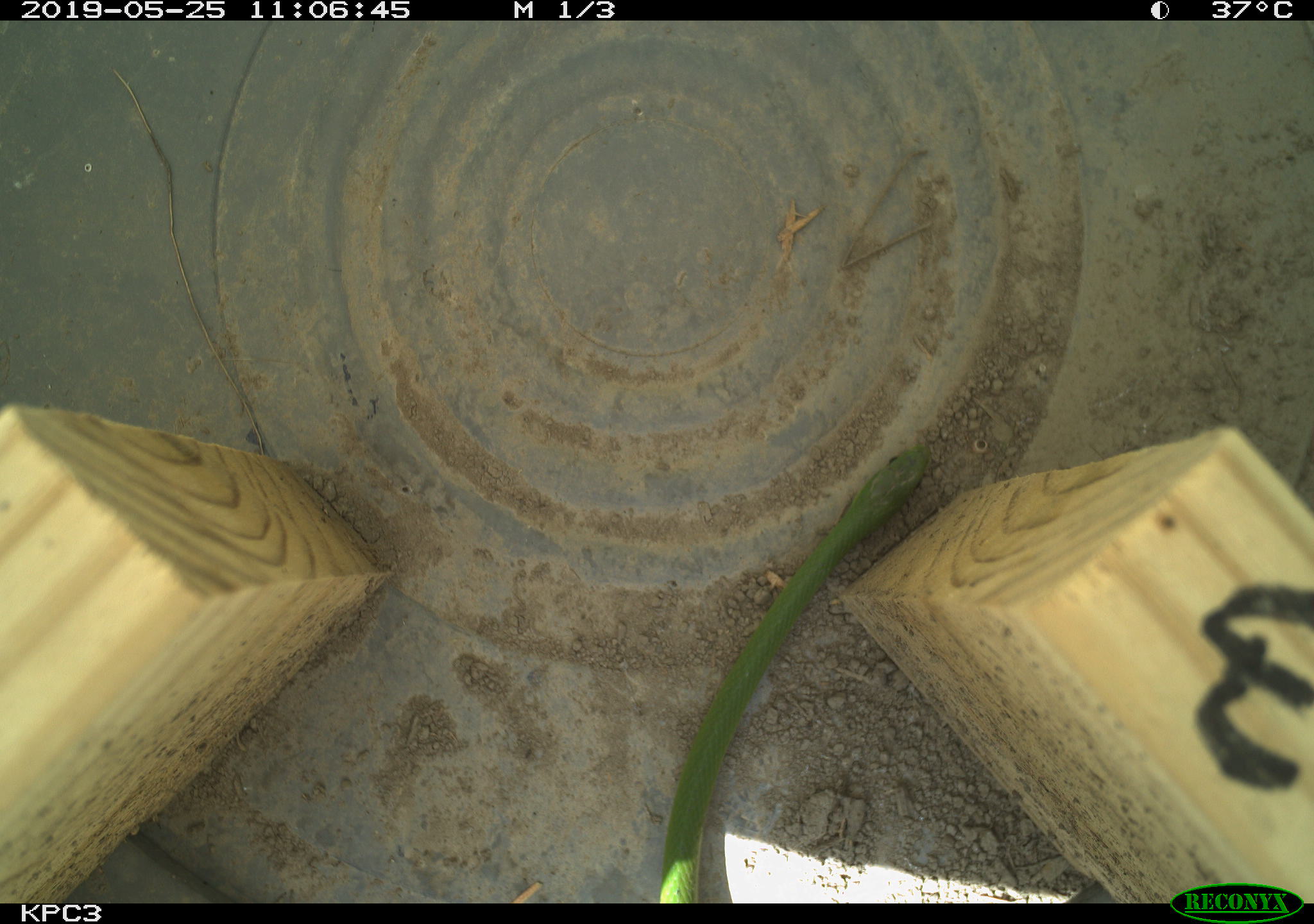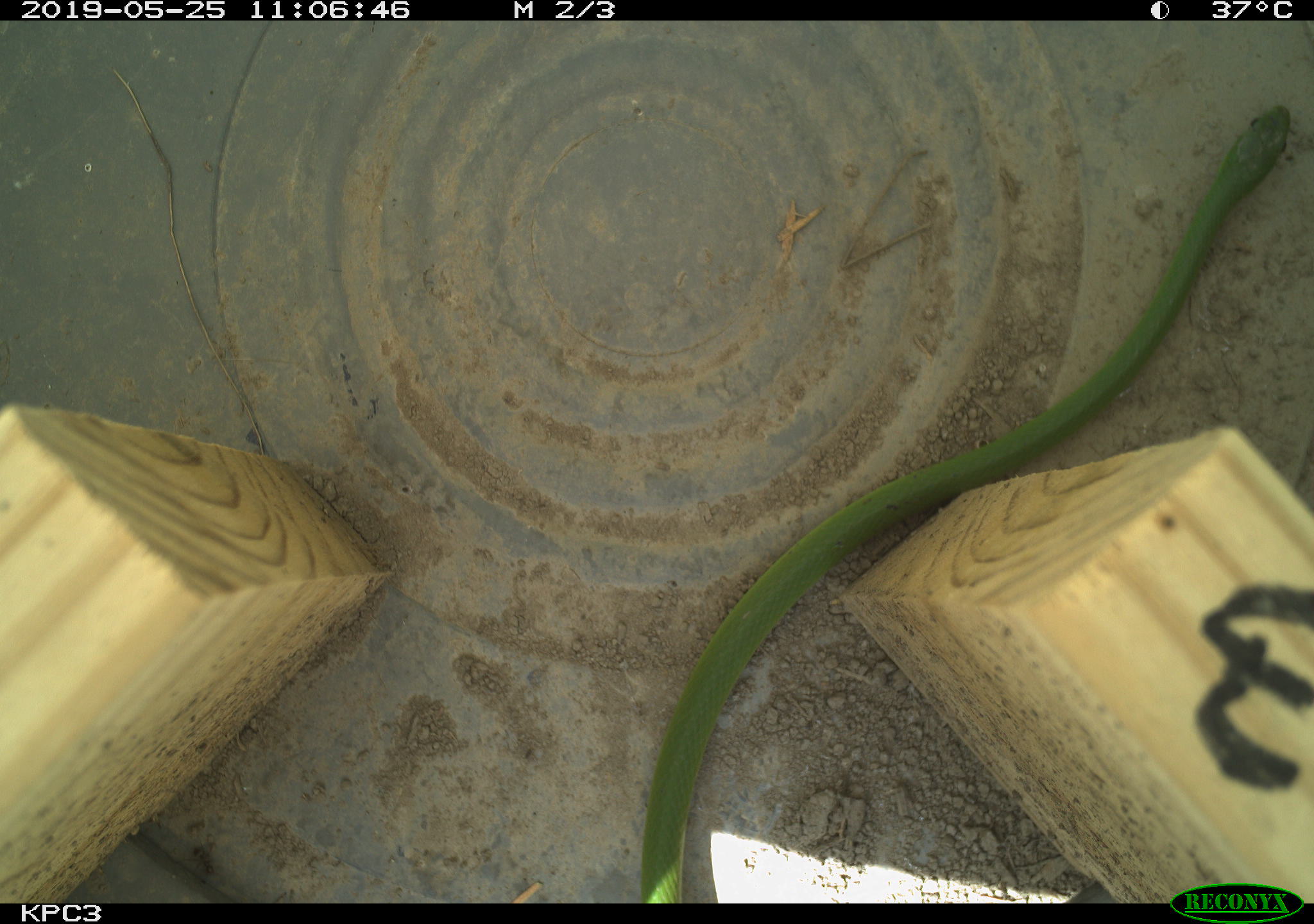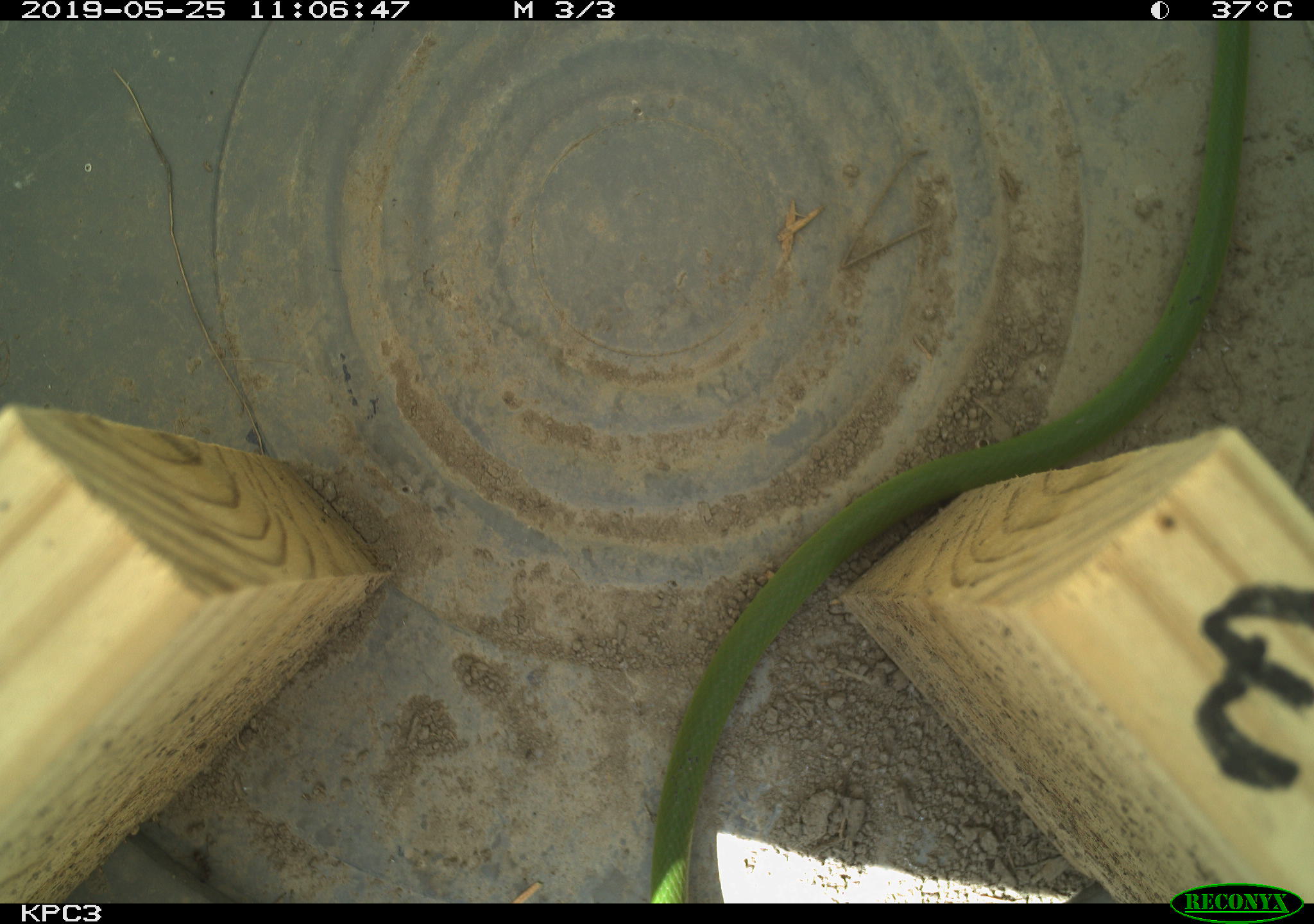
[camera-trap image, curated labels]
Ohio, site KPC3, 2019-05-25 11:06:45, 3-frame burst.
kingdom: Animalia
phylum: Chordata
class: Reptilia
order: Squamata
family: Colubridae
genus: Opheodrys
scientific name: Opheodrys vernalis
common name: smooth greensnake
Smooth greensnake (Opheodrys vernalis).